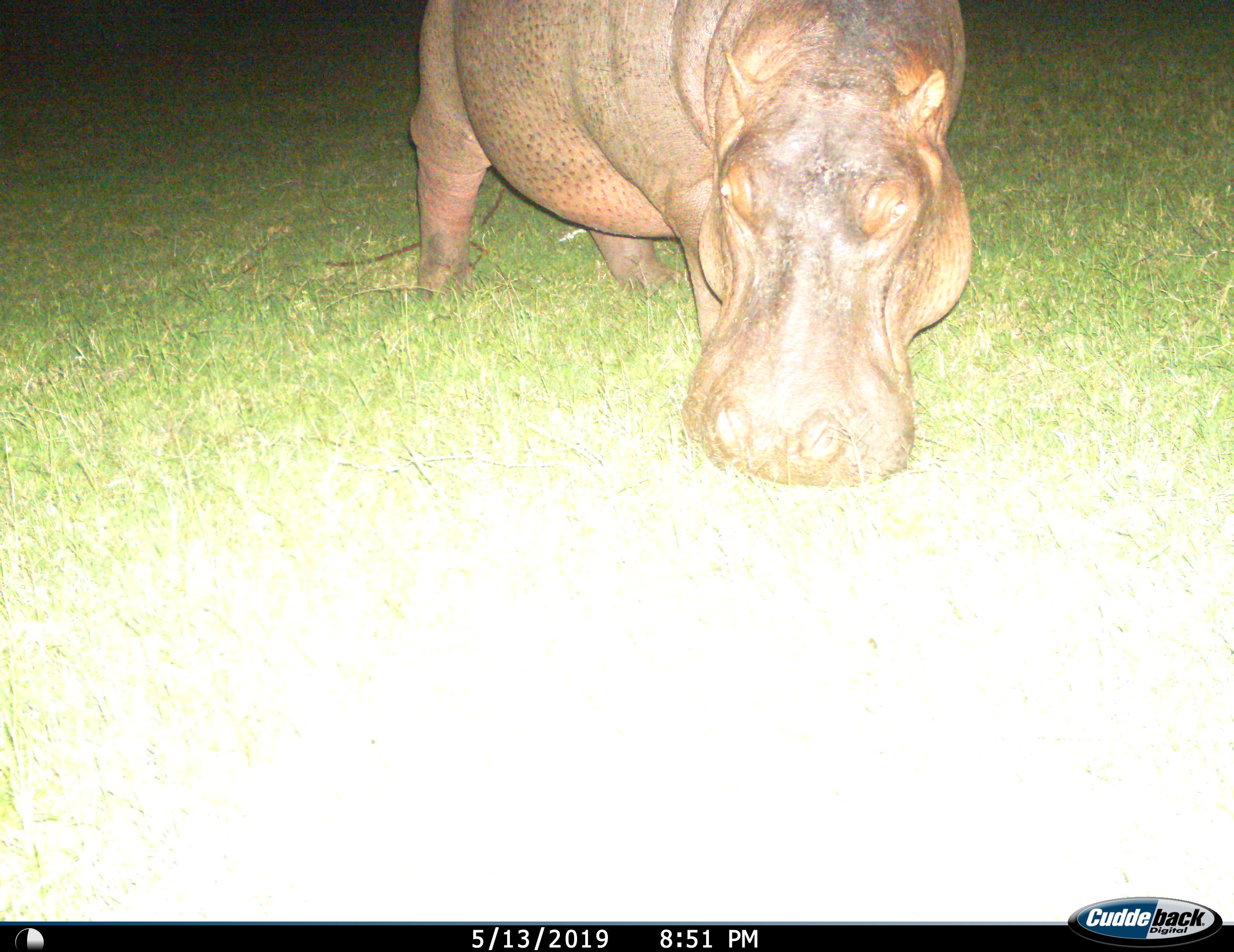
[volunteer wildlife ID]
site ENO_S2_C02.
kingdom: Animalia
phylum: Chordata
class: Mammalia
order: Artiodactyla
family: Hippopotamidae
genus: Hippopotamus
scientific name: Hippopotamus amphibius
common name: hippopotamus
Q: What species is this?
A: Hippopotamus (Hippopotamus amphibius).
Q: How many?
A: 1.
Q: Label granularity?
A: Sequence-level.